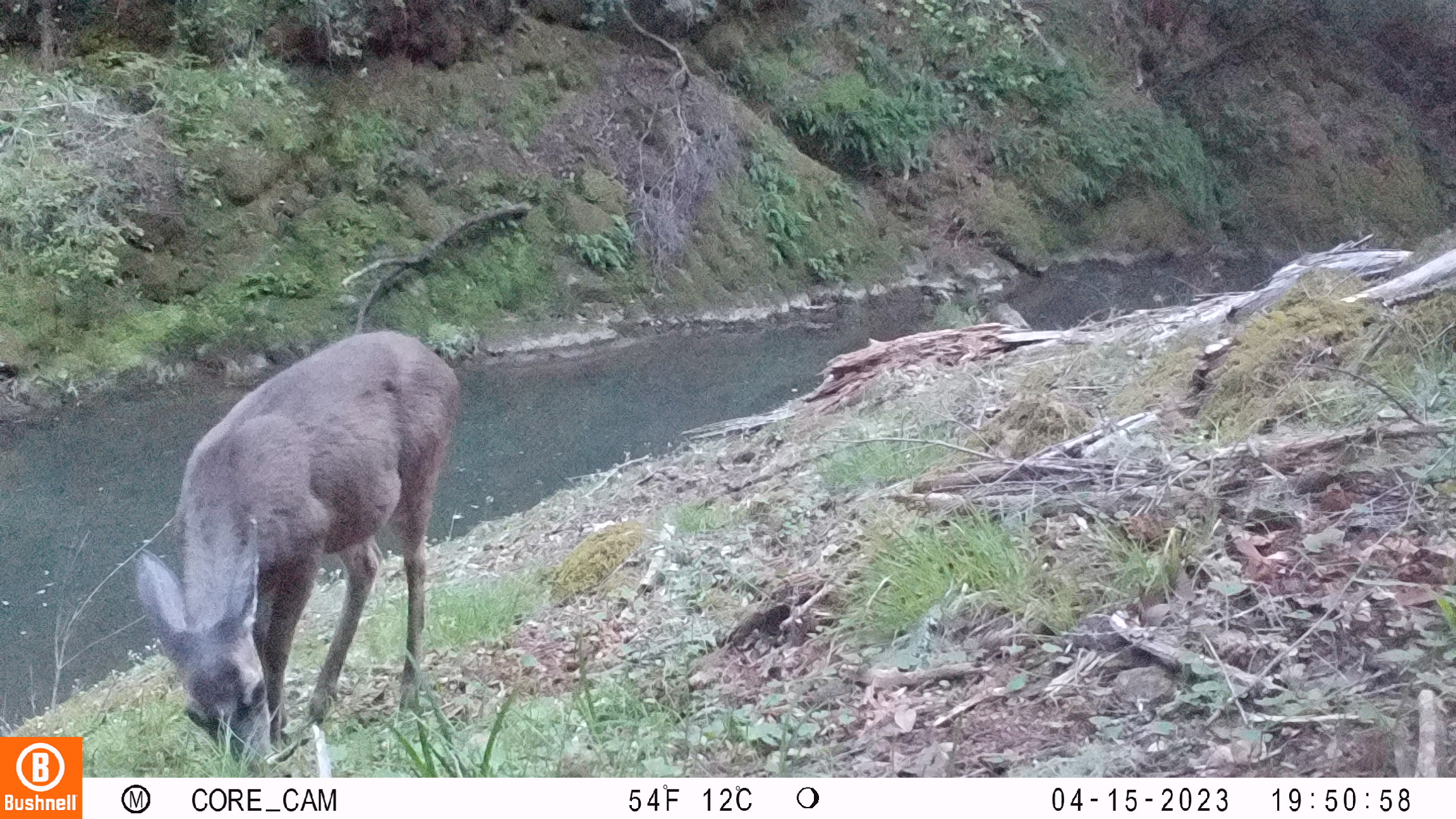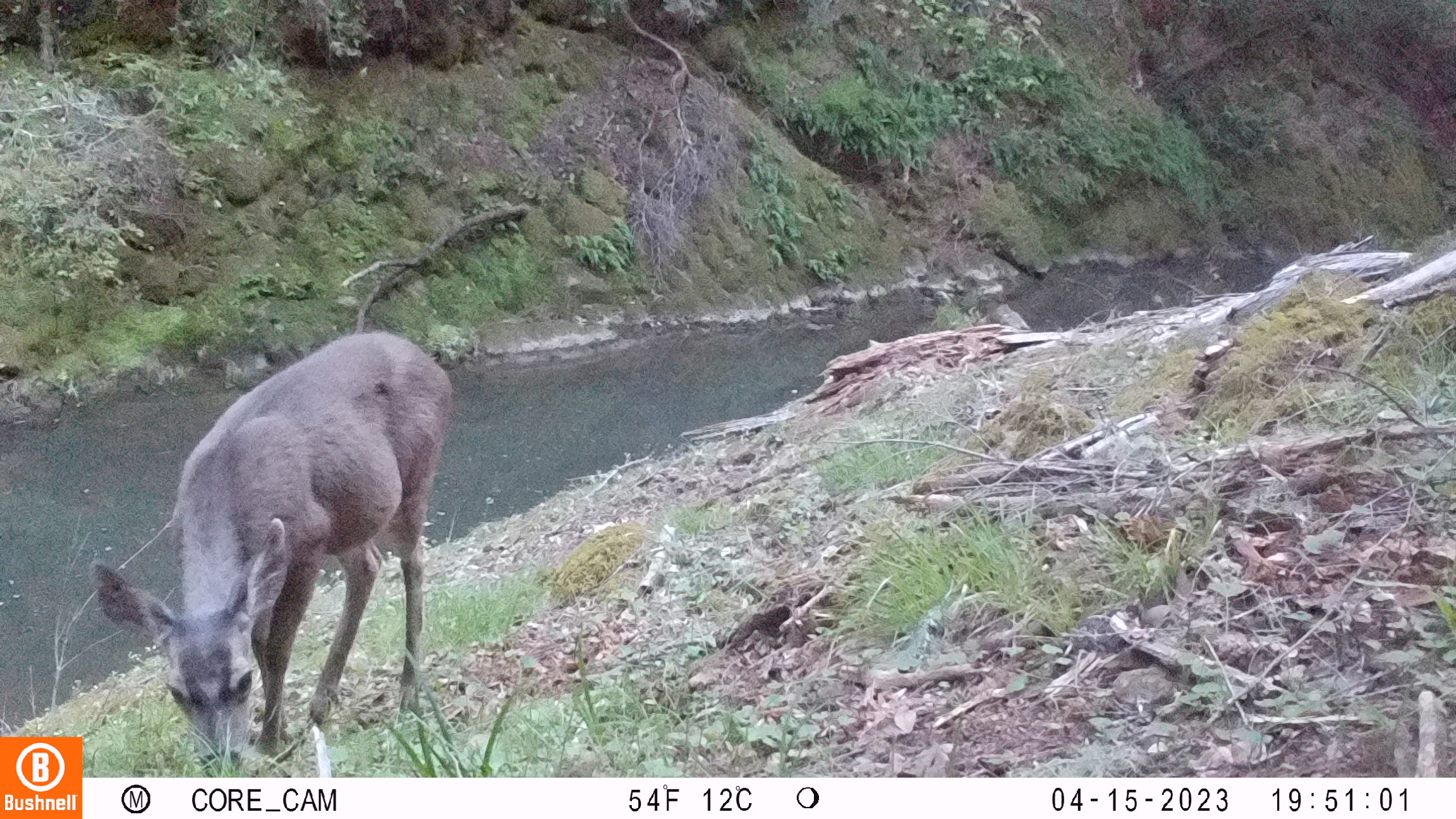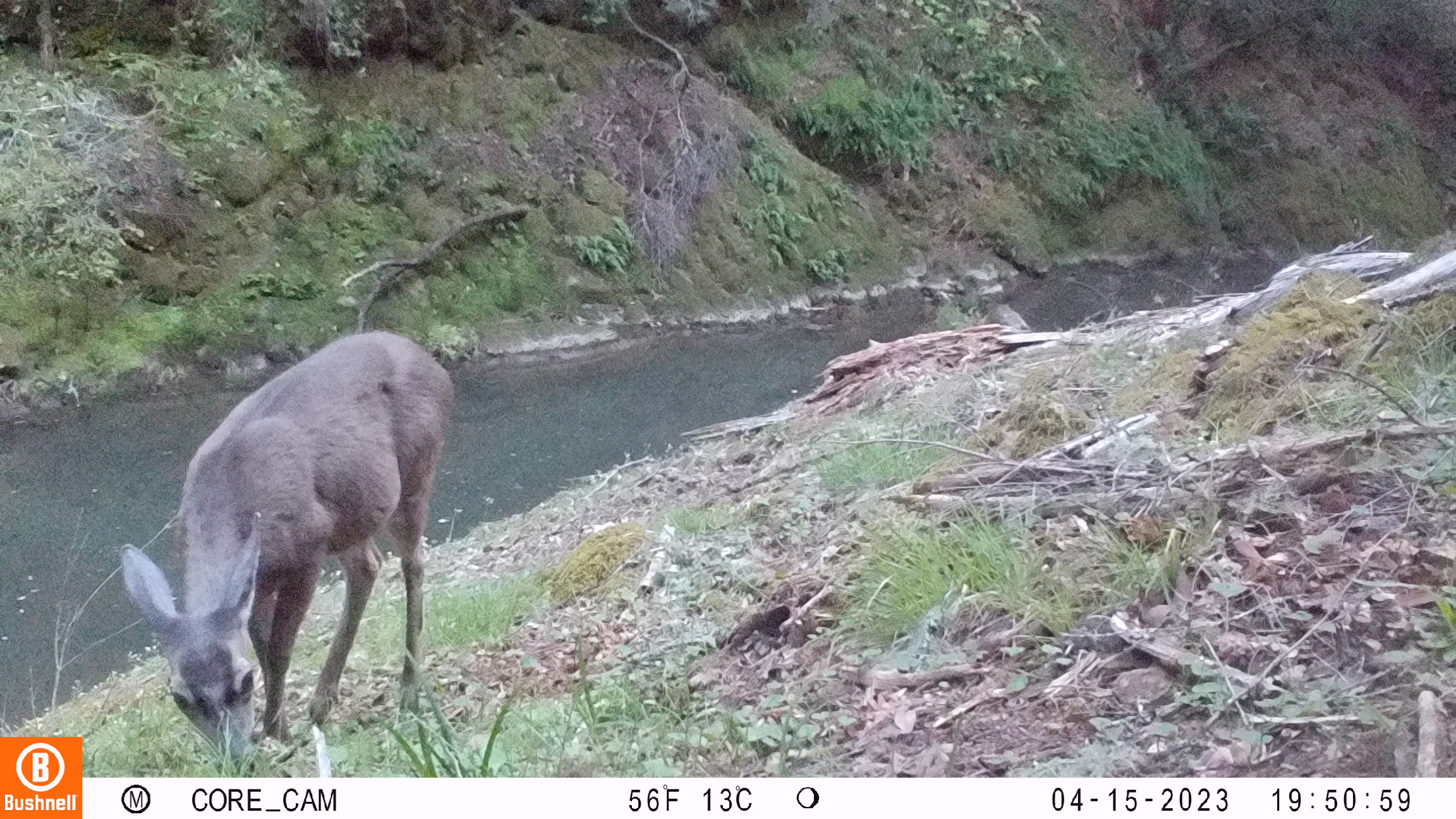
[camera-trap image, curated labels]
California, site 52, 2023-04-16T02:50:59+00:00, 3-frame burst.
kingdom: Animalia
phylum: Chordata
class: Mammalia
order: Artiodactyla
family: Cervidae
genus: Odocoileus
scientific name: Odocoileus hemionus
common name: mule deer